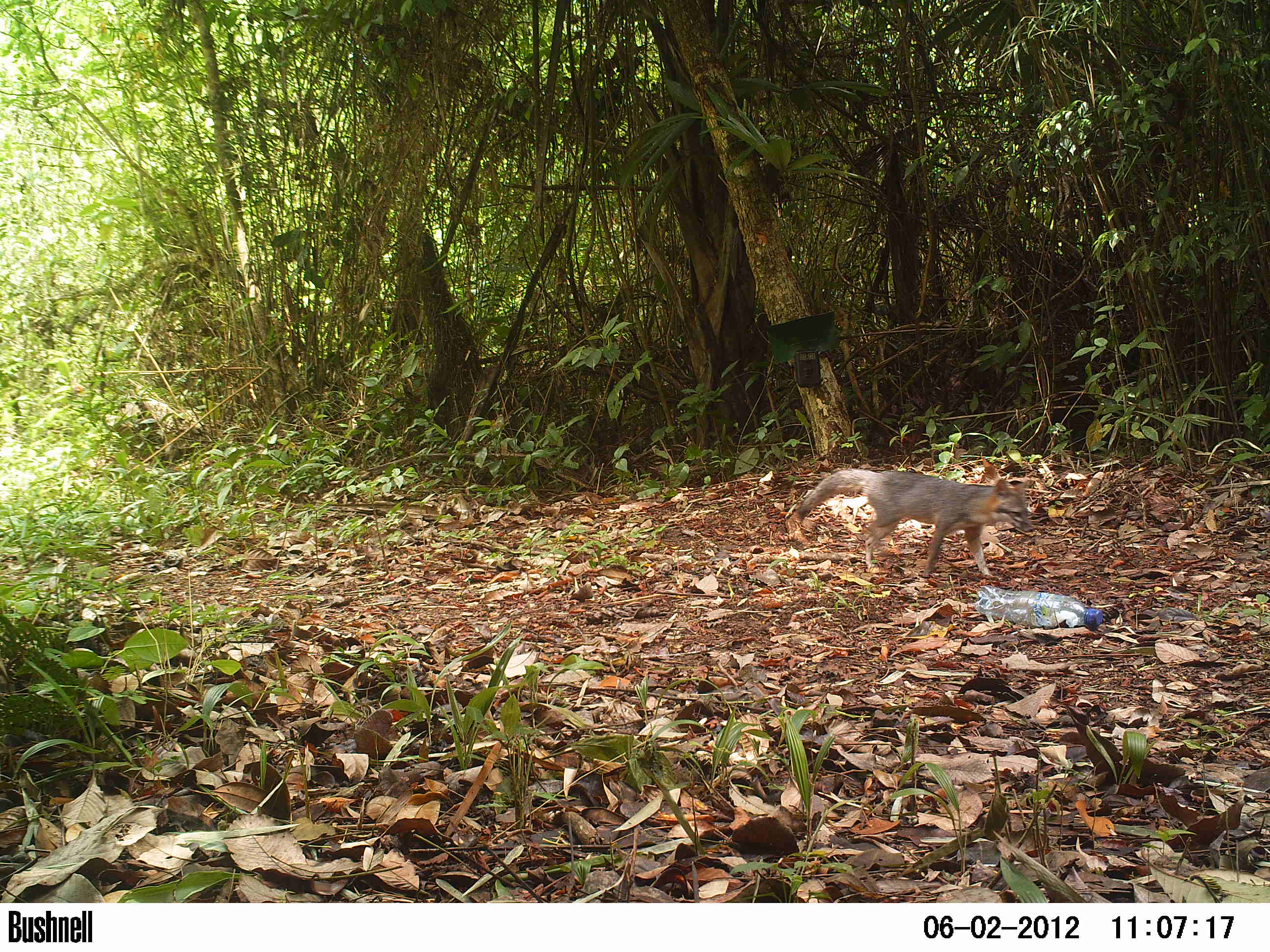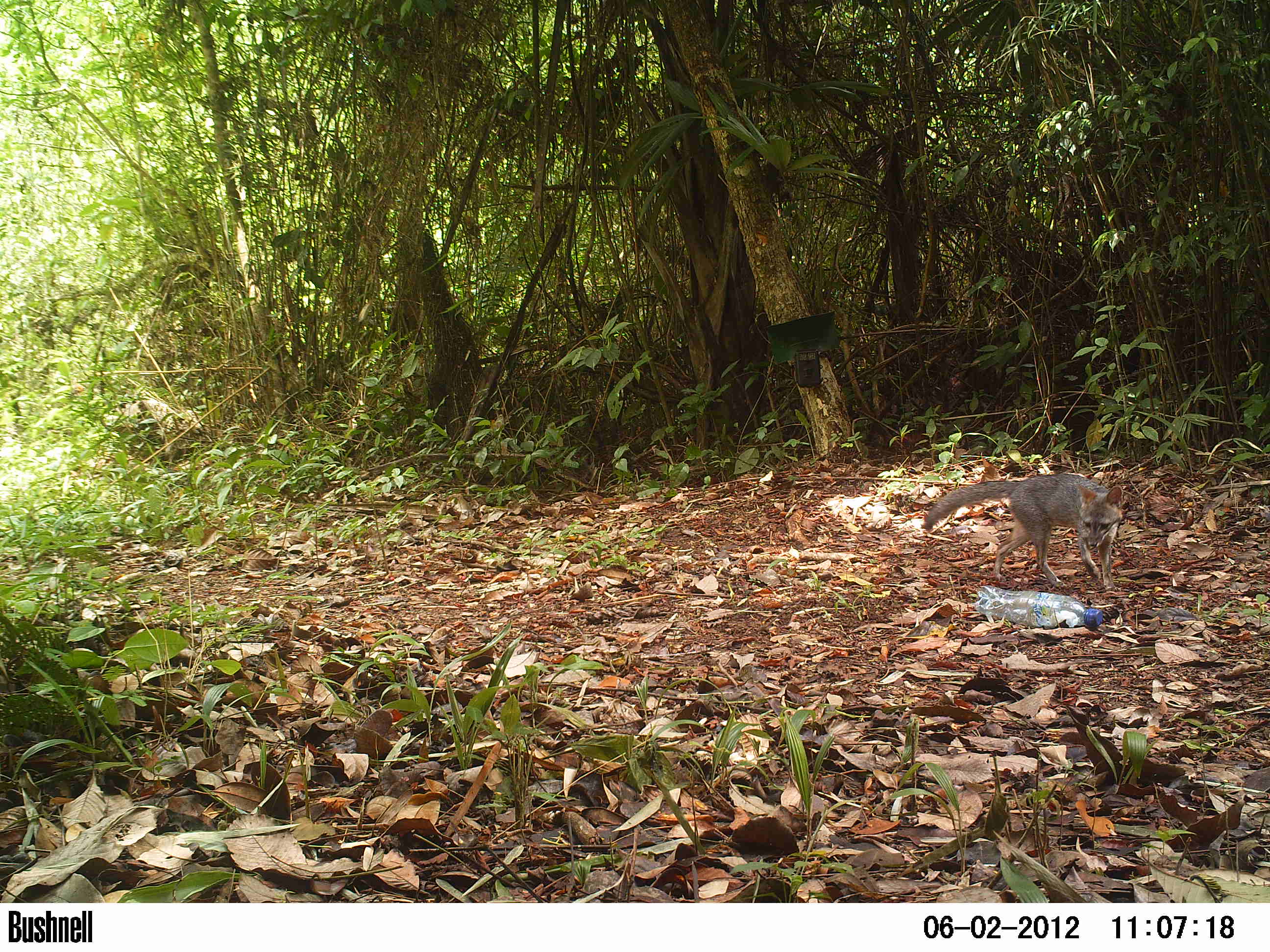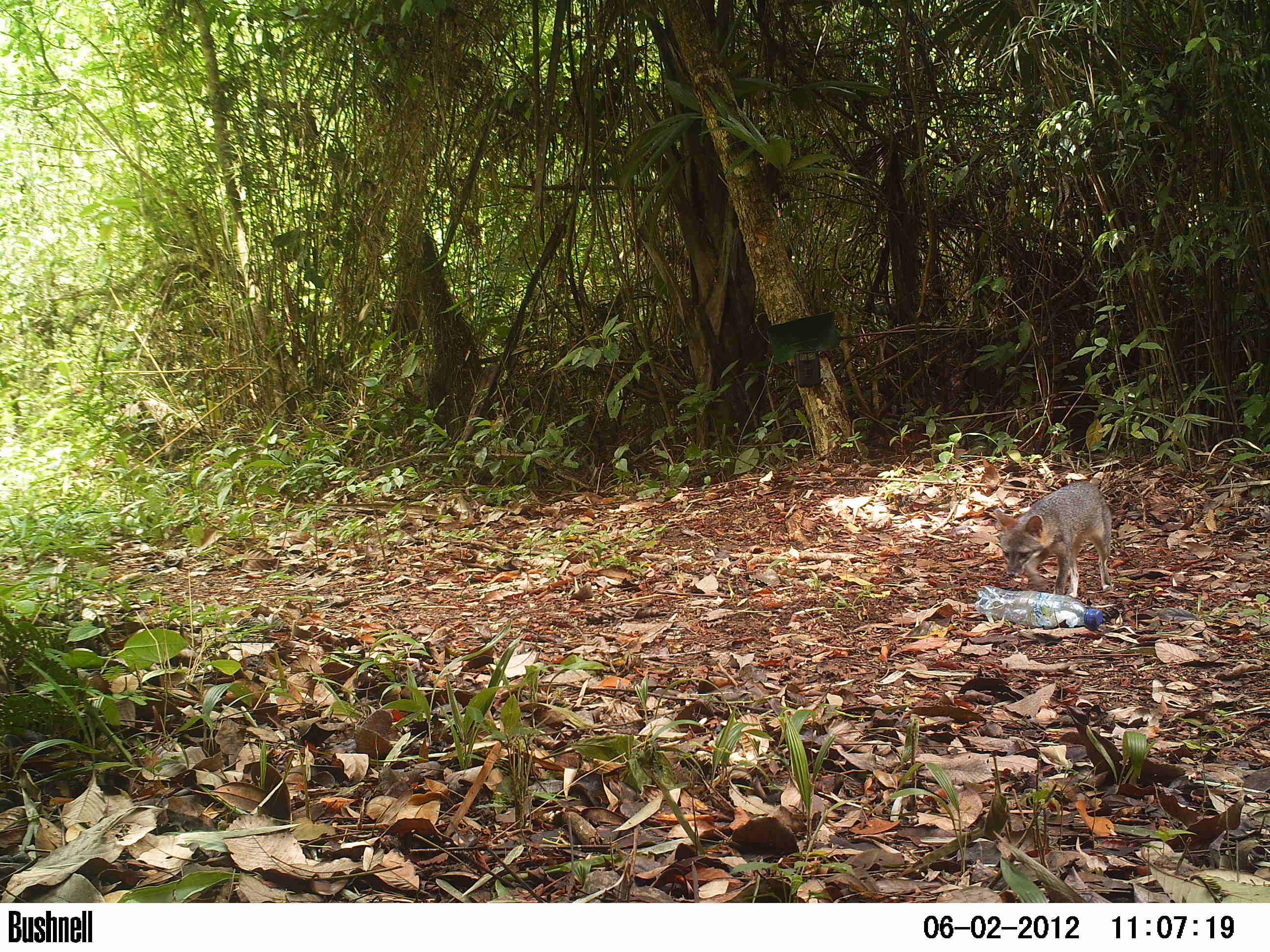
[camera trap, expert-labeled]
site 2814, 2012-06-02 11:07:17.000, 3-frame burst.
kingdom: Animalia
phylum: Chordata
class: Mammalia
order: Carnivora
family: Canidae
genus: Urocyon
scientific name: Urocyon cinereoargenteus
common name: gray fox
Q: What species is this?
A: Urocyon cinereoargenteus (gray fox).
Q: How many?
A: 1.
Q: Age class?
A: Adult.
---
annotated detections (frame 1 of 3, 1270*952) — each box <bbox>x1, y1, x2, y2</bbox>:
urocyon cinereoargenteus: <bbox>794, 468, 1035, 579</bbox>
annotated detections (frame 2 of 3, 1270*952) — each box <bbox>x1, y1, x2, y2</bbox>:
urocyon cinereoargenteus: <bbox>922, 473, 1123, 591</bbox>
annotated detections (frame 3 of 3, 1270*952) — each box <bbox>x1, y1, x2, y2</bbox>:
urocyon cinereoargenteus: <bbox>994, 481, 1117, 597</bbox>